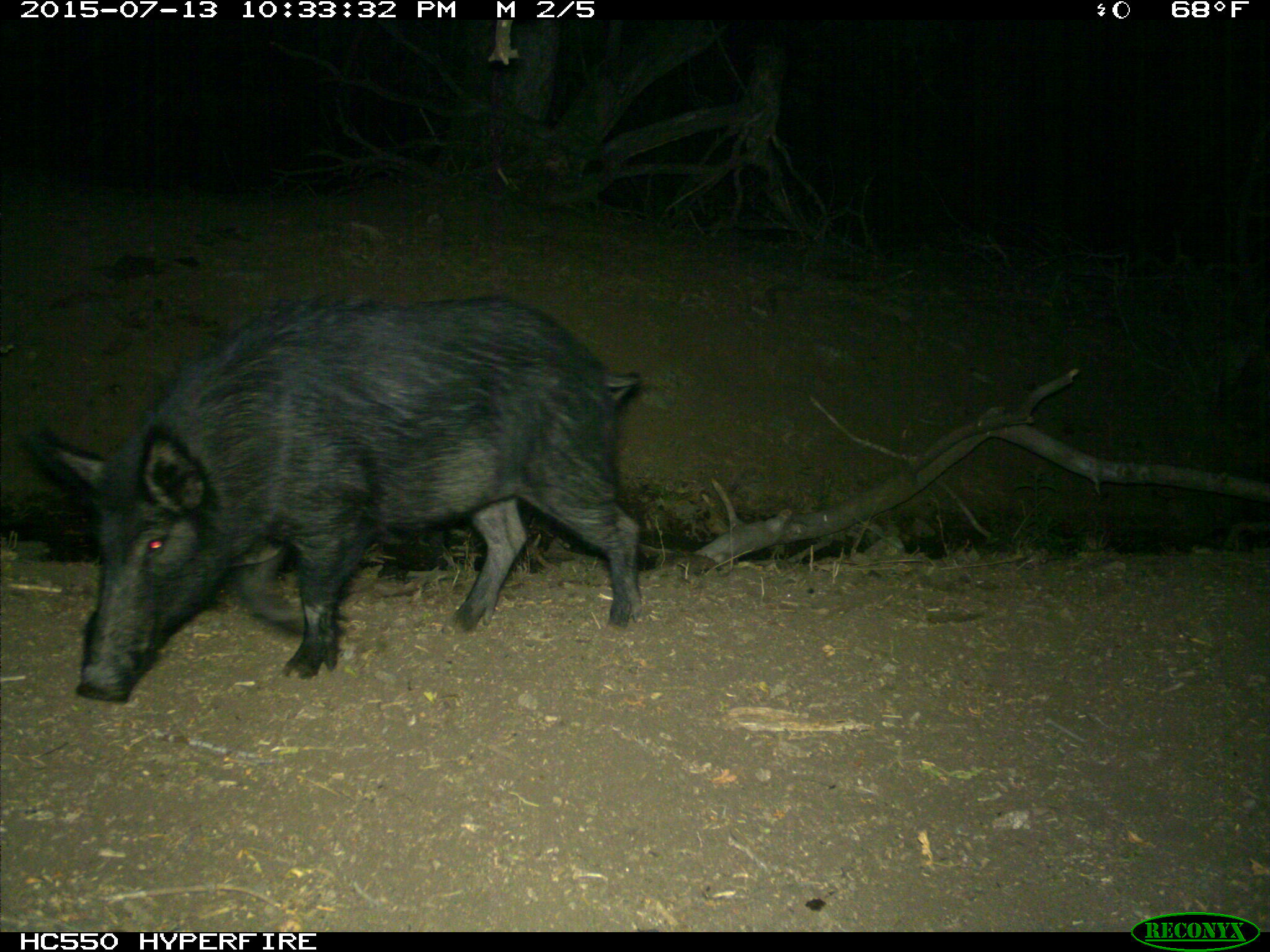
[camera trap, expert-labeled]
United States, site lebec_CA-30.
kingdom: Animalia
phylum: Chordata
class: Mammalia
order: Artiodactyla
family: Suidae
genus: Sus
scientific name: Sus scrofa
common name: wild boar